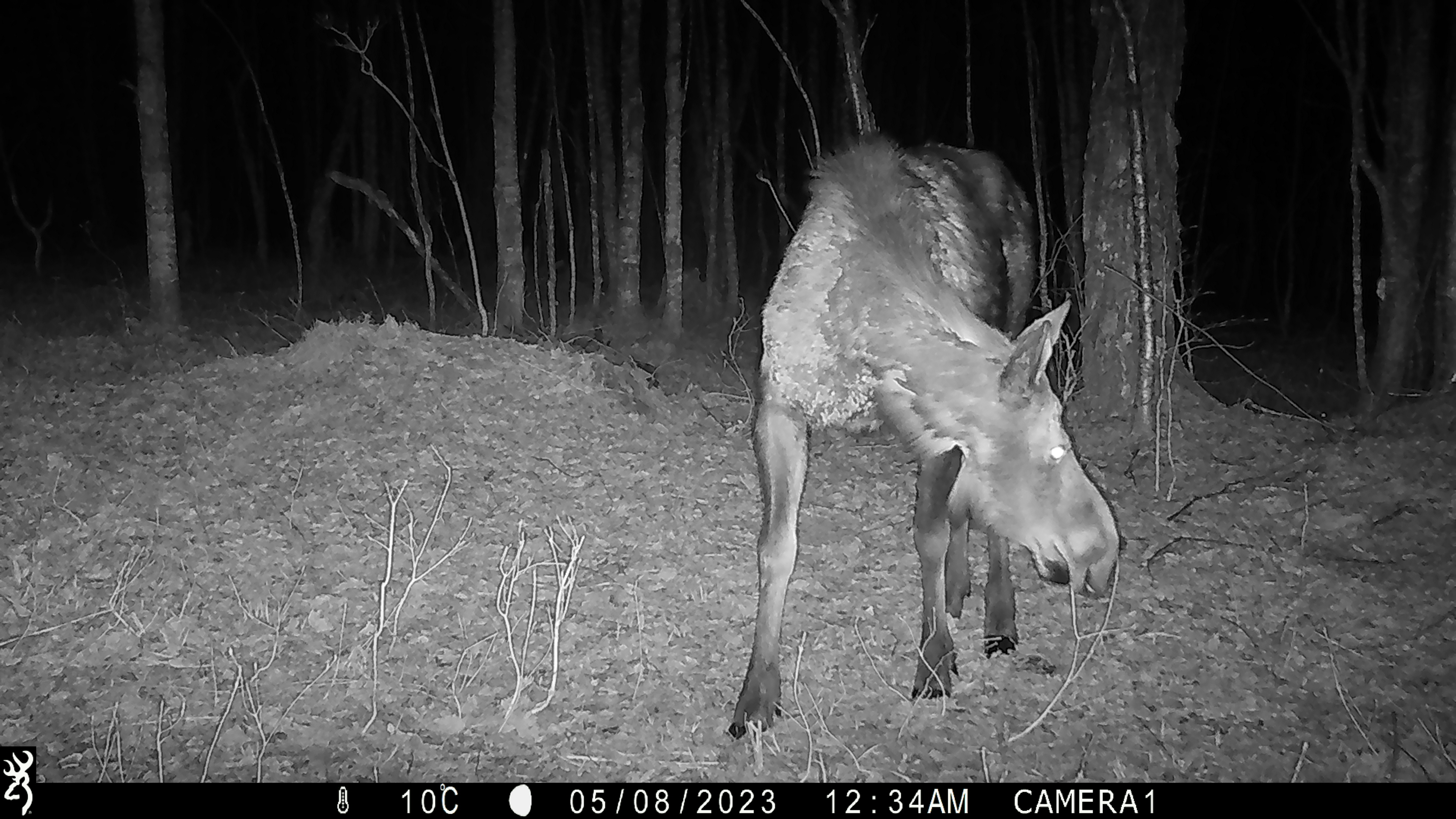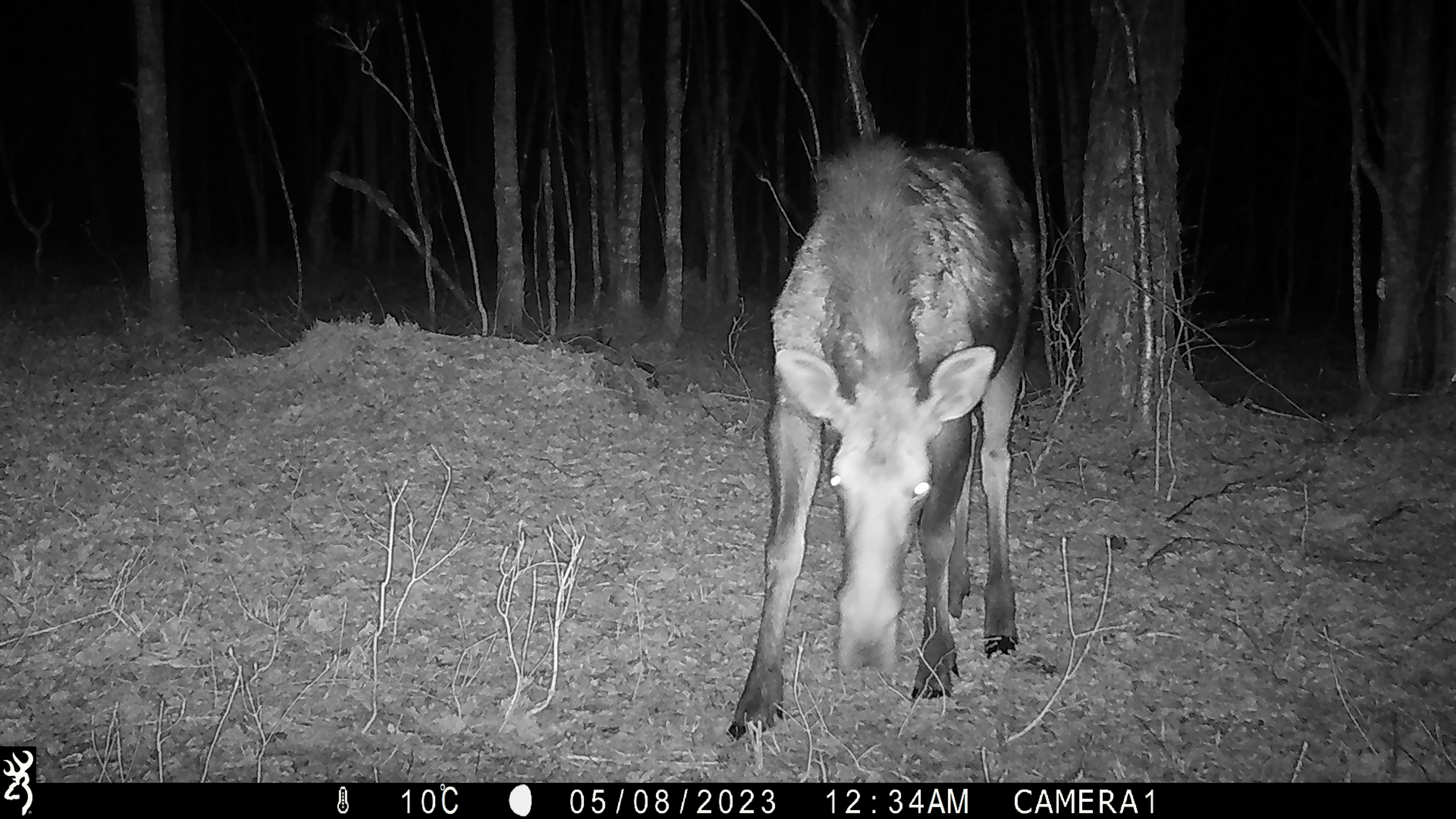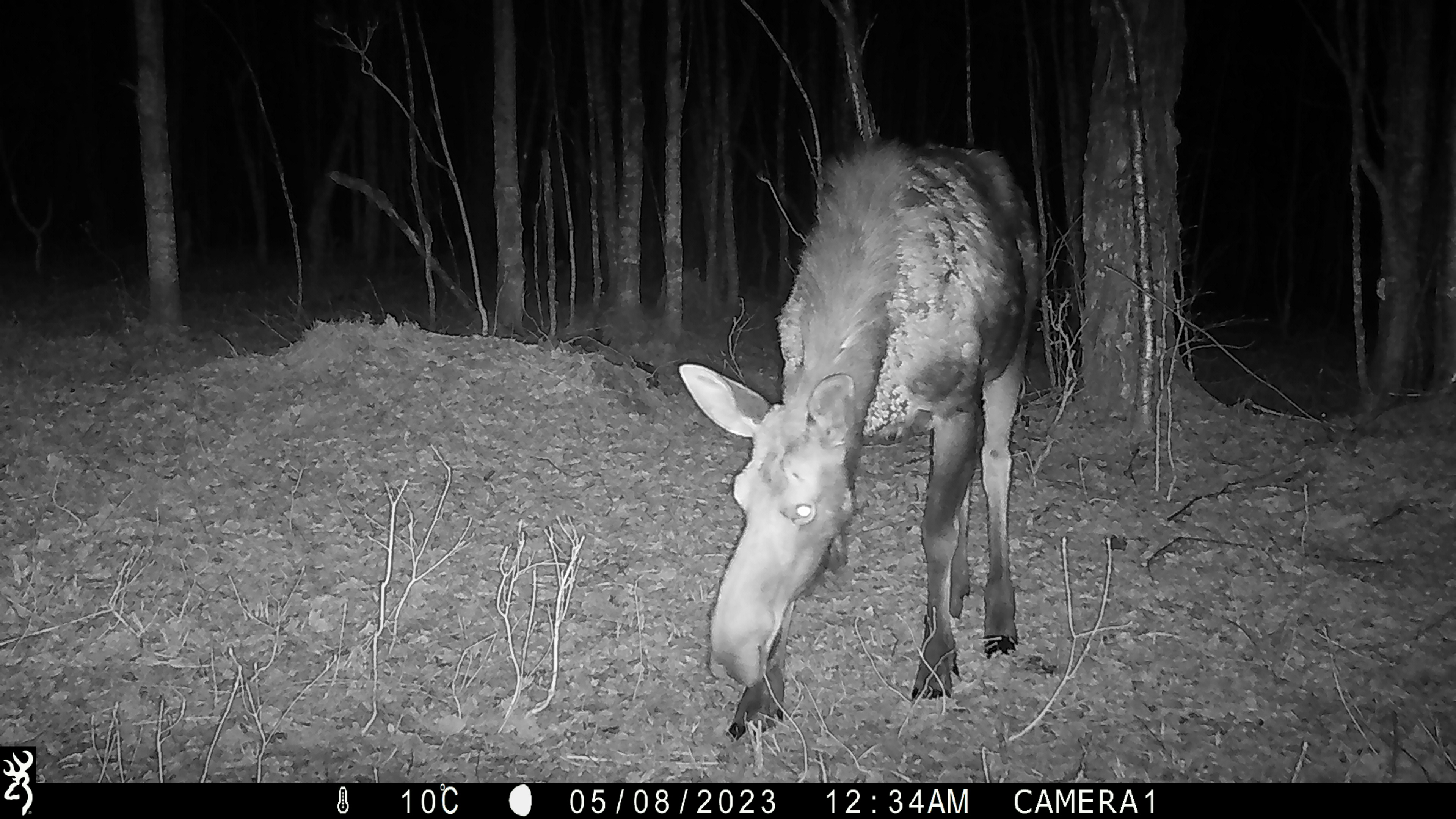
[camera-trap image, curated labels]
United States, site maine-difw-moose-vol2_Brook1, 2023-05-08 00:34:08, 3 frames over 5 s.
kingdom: Animalia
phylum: Chordata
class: Mammalia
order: Artiodactyla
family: Cervidae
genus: Alces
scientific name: Alces alces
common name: moose